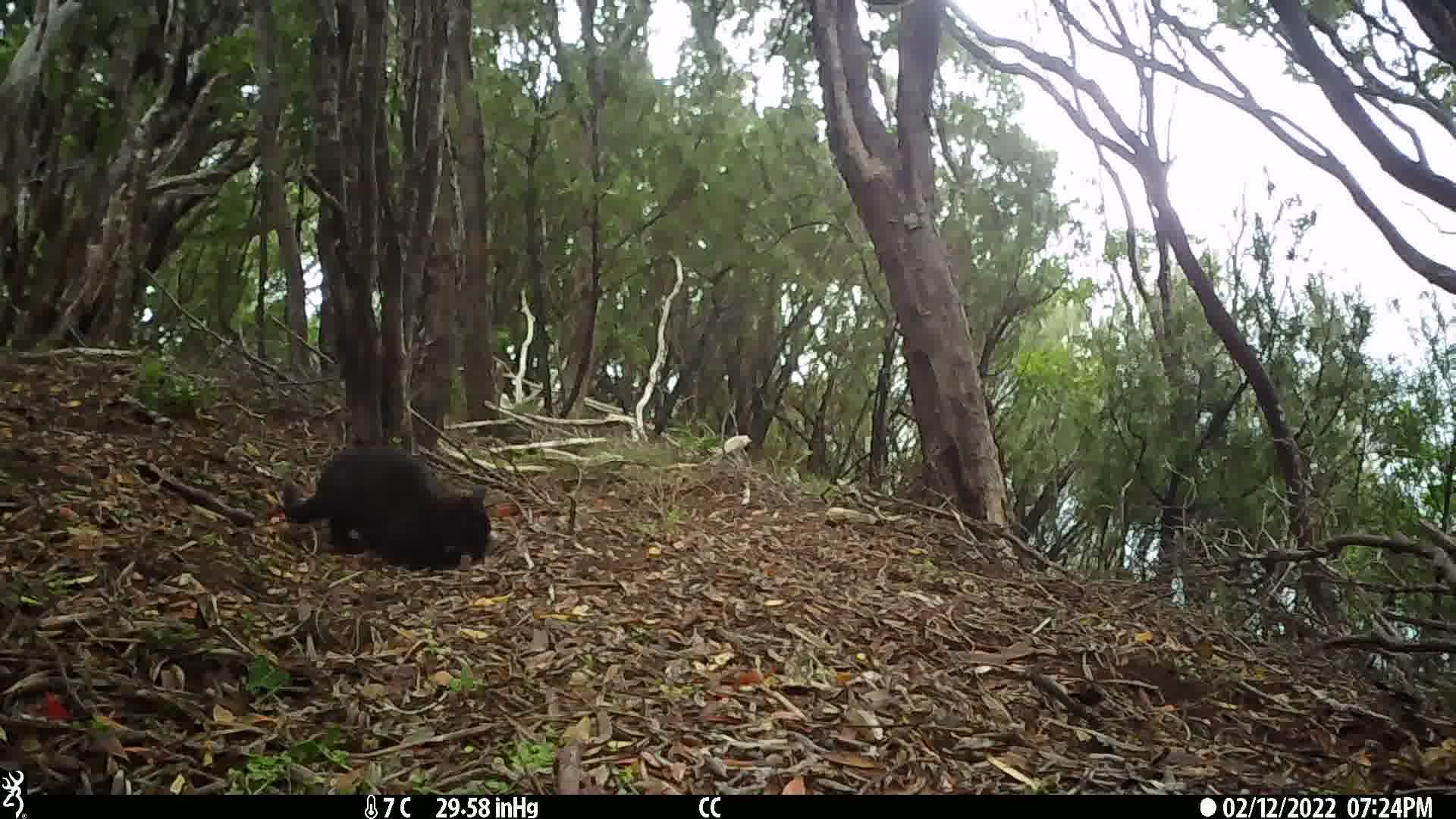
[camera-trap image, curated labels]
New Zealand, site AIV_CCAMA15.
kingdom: Animalia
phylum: Chordata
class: Mammalia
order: Carnivora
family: Felidae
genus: Felis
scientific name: Felis catus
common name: domestic cat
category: cat